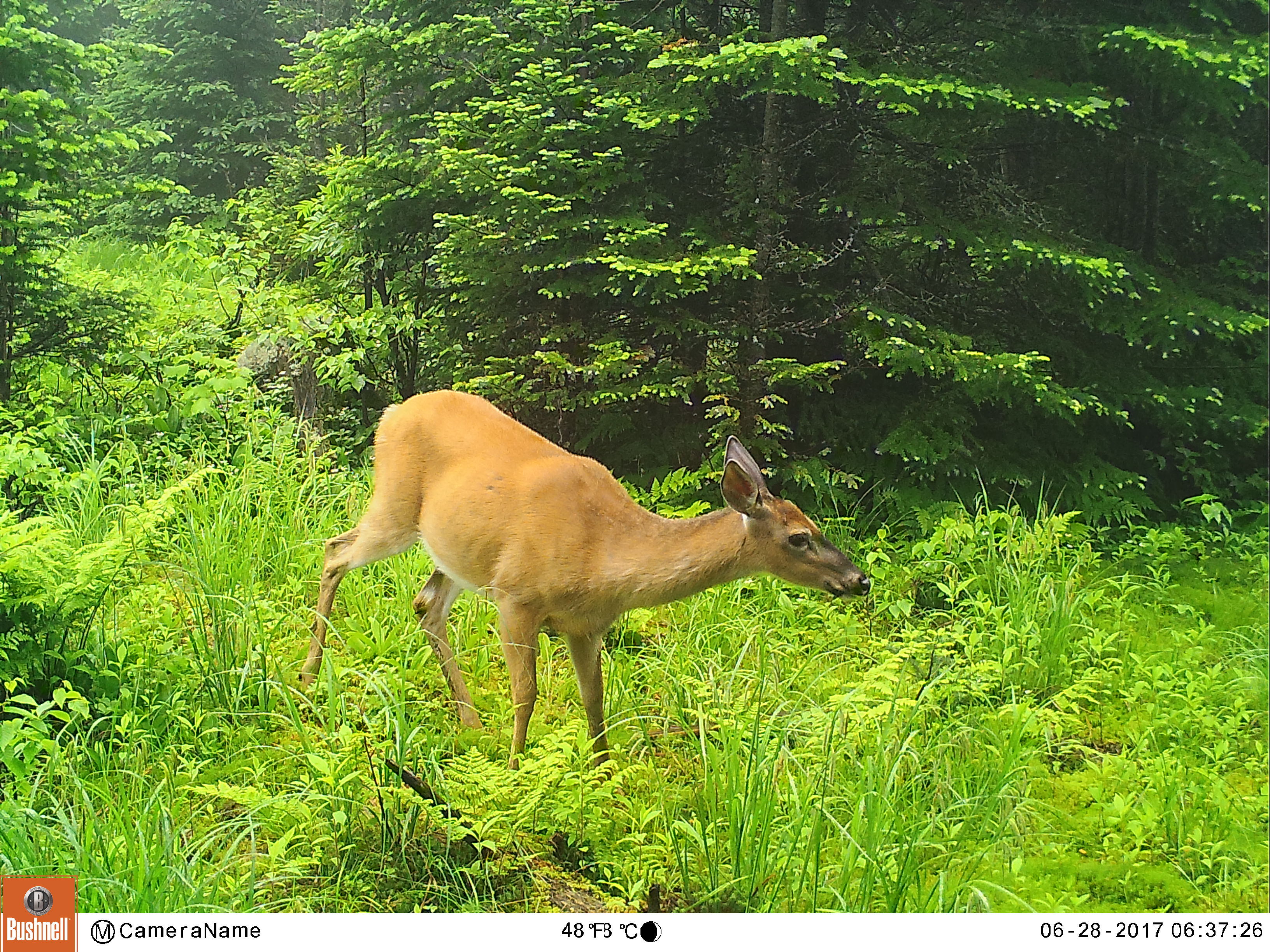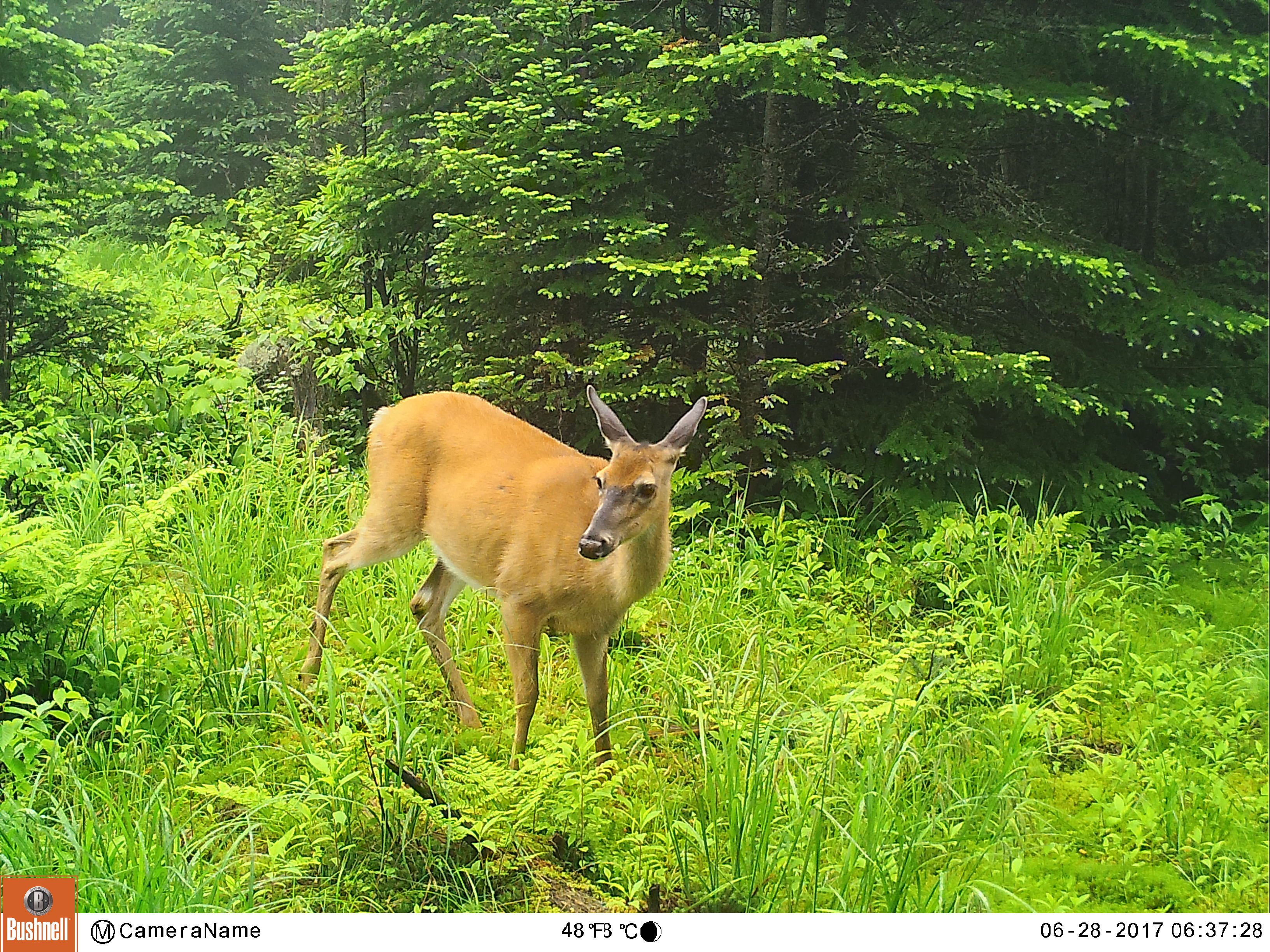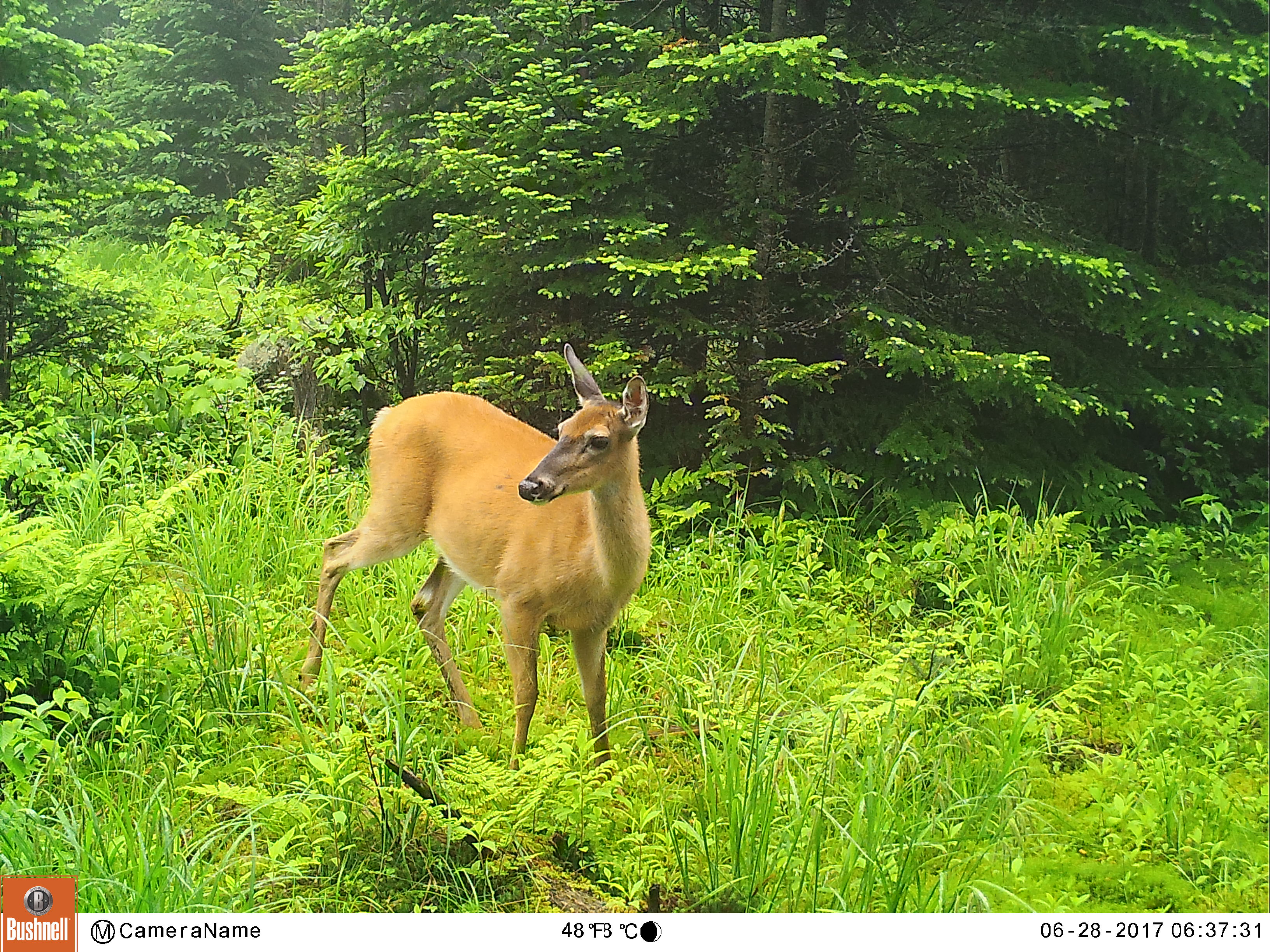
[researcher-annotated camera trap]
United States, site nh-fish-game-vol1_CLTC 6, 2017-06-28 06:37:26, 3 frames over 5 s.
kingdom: Animalia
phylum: Chordata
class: Mammalia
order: Artiodactyla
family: Cervidae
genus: Odocoileus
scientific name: Odocoileus virginianus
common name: white-tailed deer